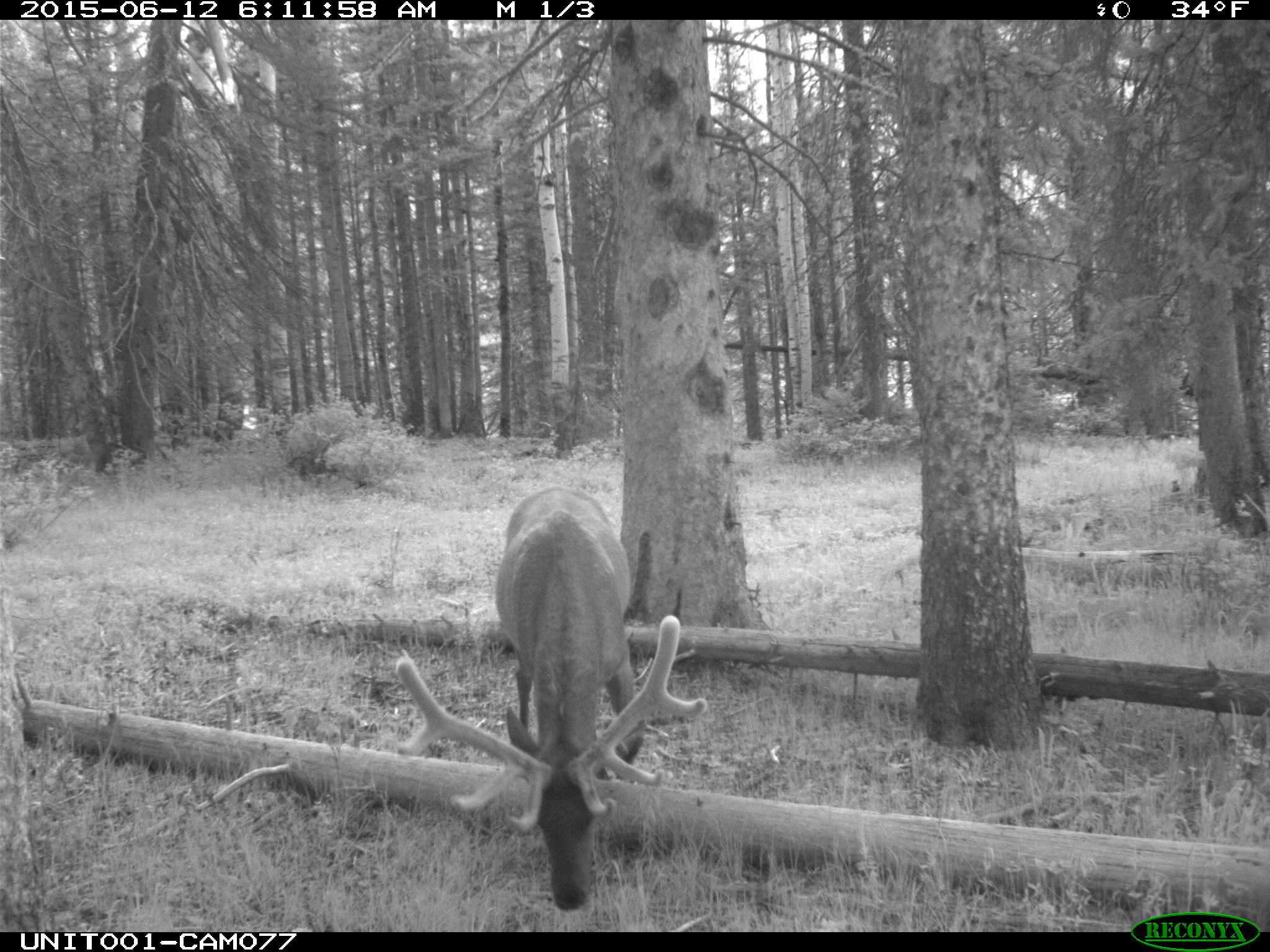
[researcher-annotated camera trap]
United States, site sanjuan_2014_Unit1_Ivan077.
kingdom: Animalia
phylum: Chordata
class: Mammalia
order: Artiodactyla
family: Cervidae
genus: Cervus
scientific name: Cervus elaphus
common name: red deer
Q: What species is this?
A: Cervus elaphus (red deer).